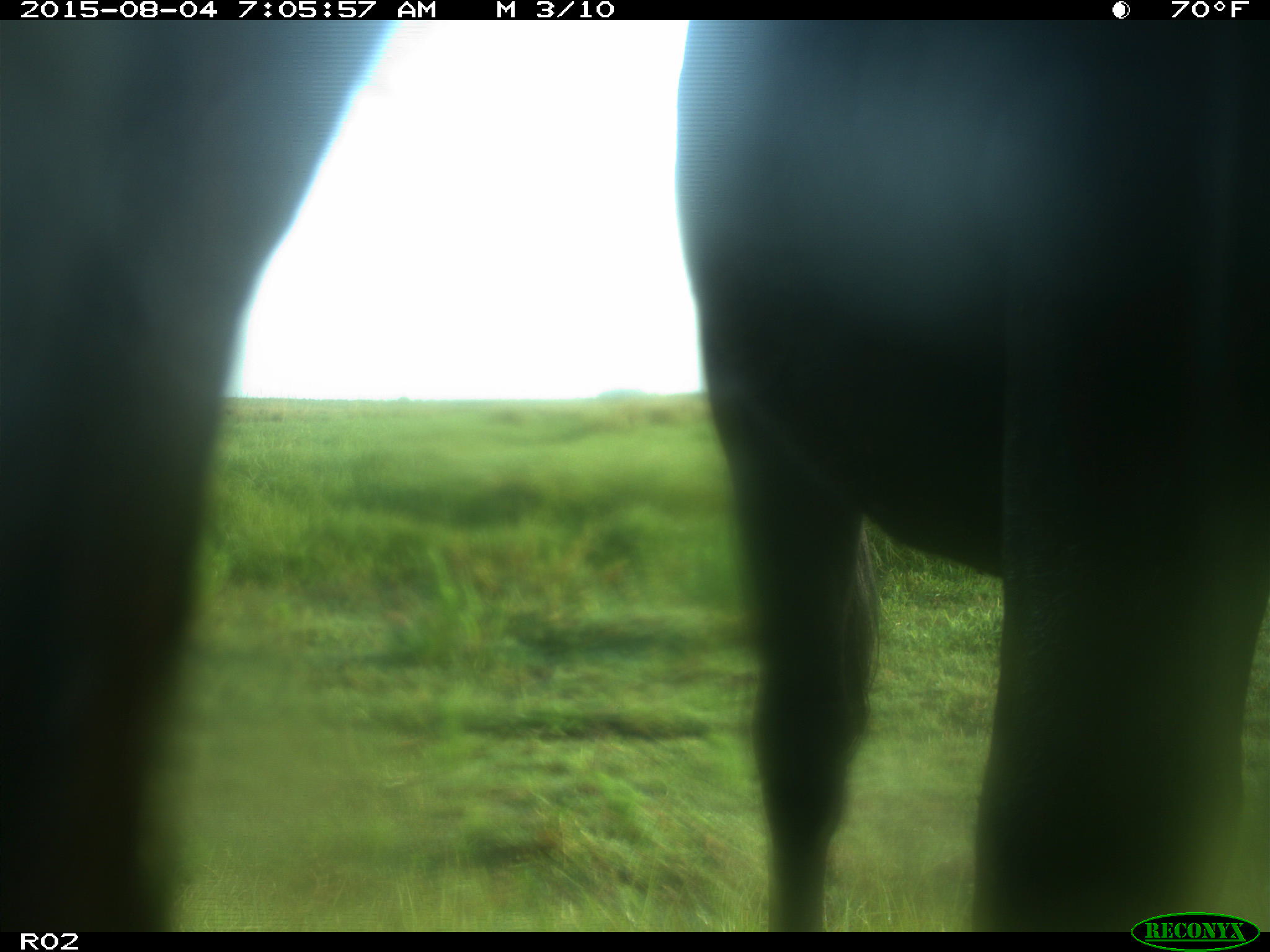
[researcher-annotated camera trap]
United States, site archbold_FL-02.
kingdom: Animalia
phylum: Chordata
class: Mammalia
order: Artiodactyla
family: Bovidae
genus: Bos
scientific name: Bos taurus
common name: domestic cow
Bos taurus (domestic cow).